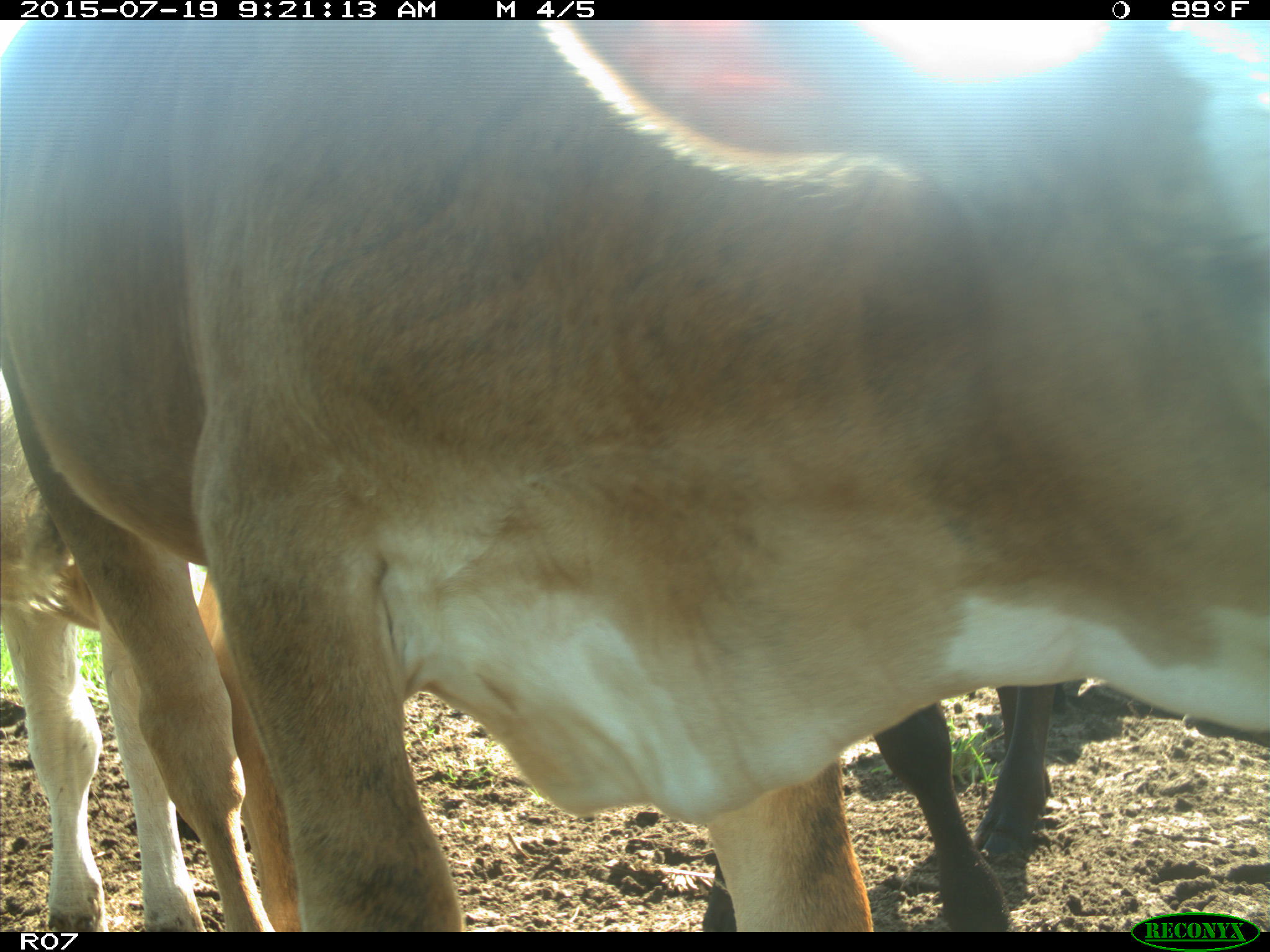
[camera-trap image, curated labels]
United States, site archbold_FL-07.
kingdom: Animalia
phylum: Chordata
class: Mammalia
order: Artiodactyla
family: Bovidae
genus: Bos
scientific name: Bos taurus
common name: domestic cow